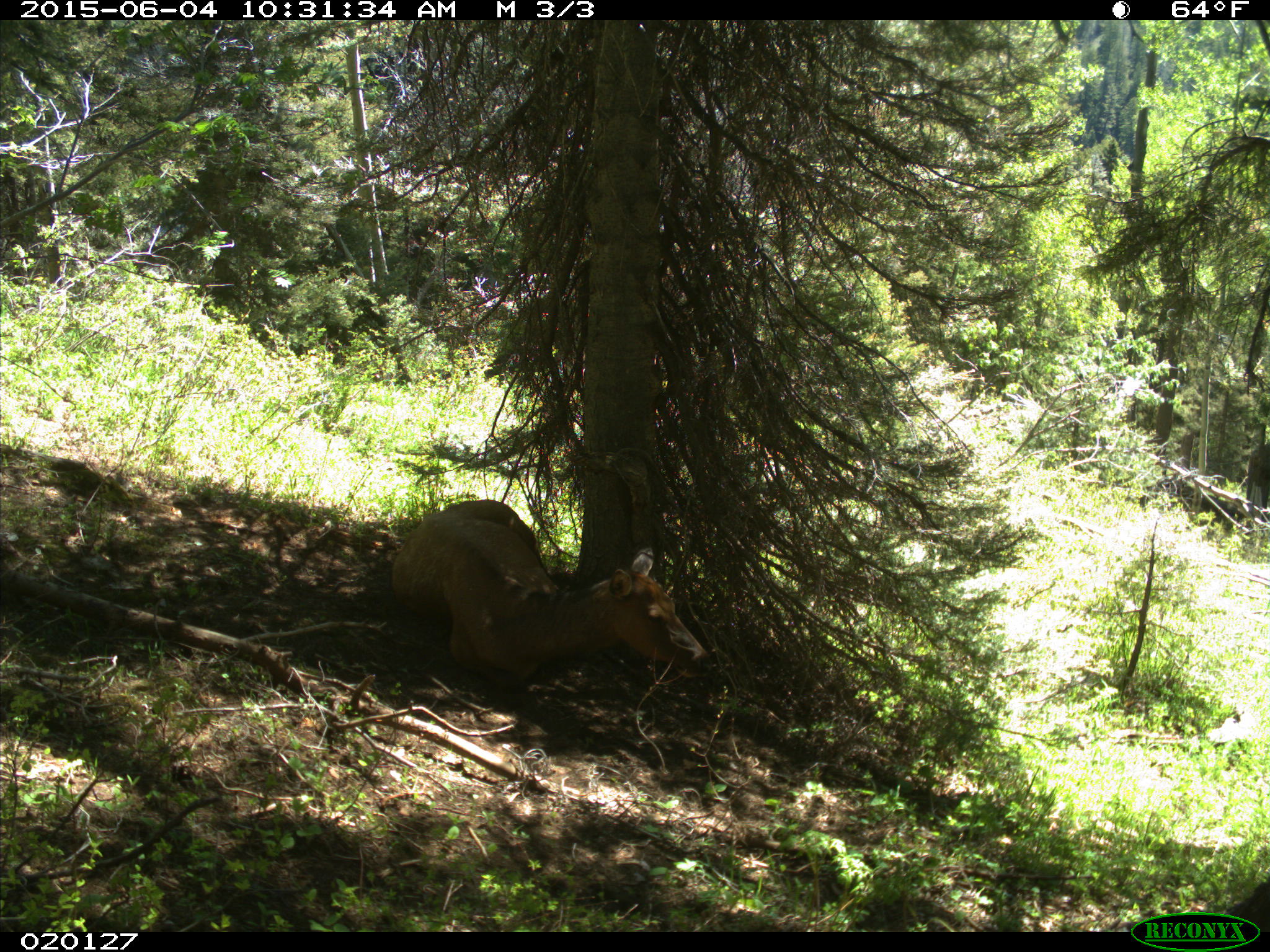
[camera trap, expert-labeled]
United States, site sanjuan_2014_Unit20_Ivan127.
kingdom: Animalia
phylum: Chordata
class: Mammalia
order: Artiodactyla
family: Cervidae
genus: Cervus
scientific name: Cervus elaphus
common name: red deer